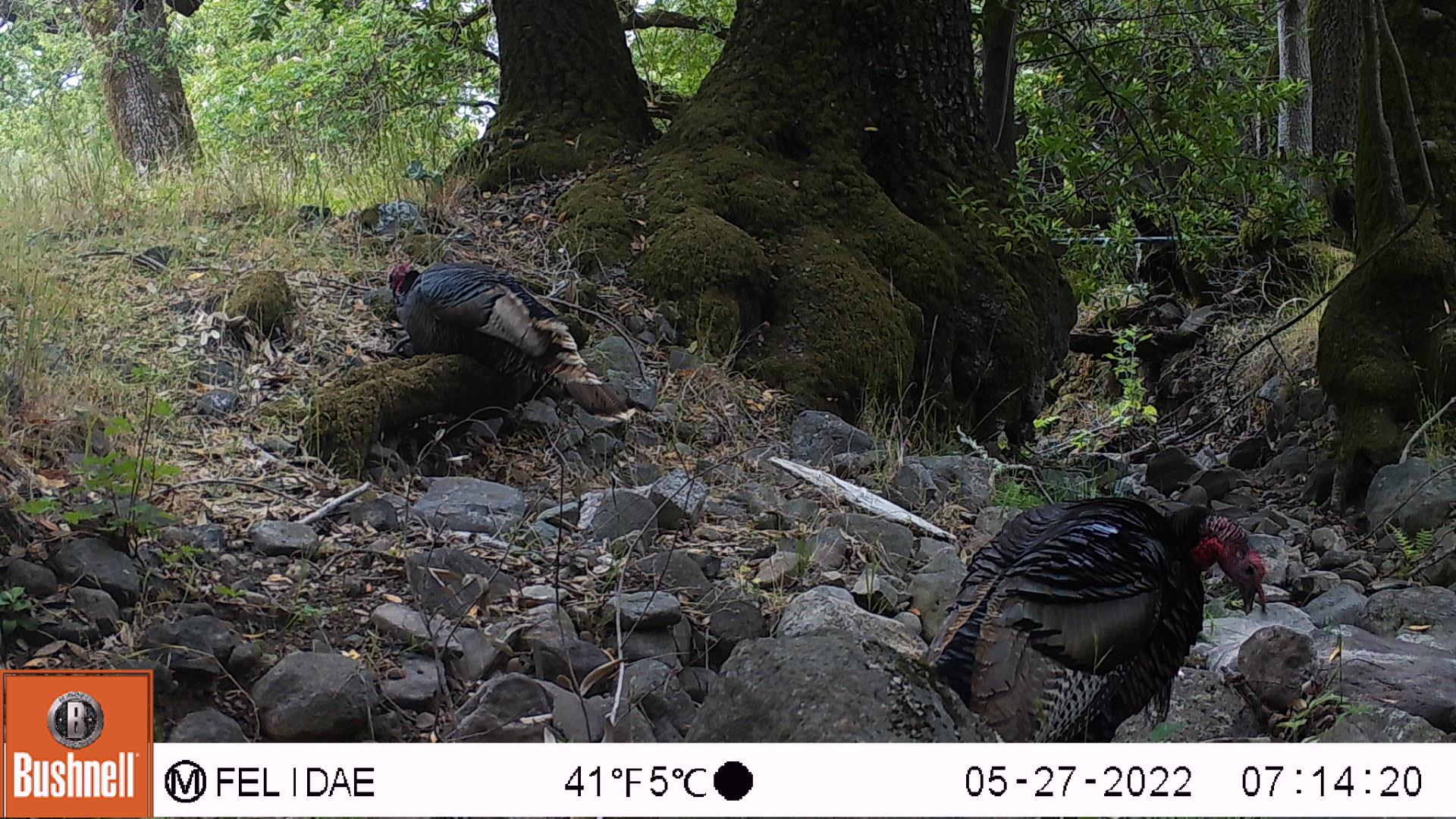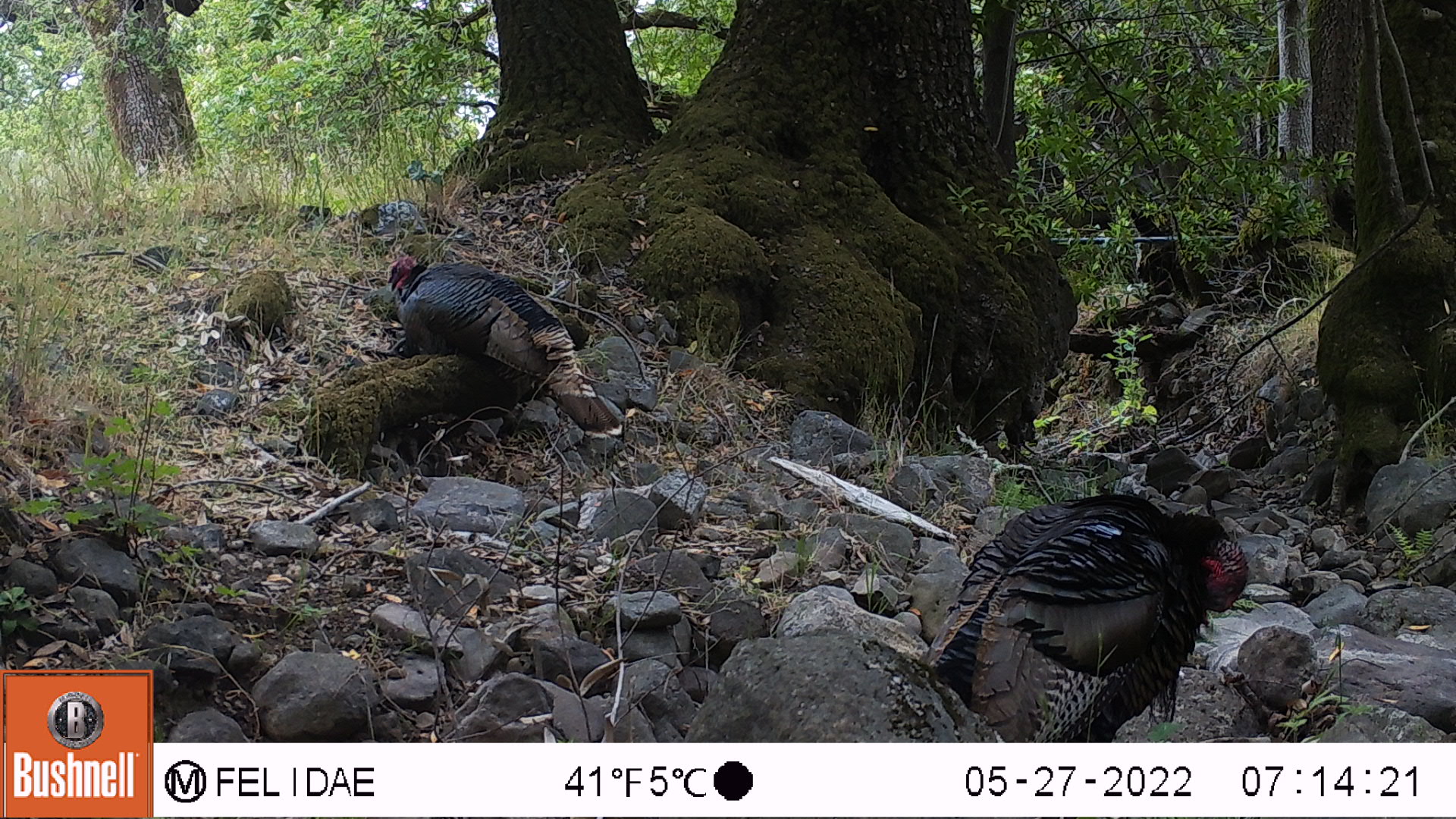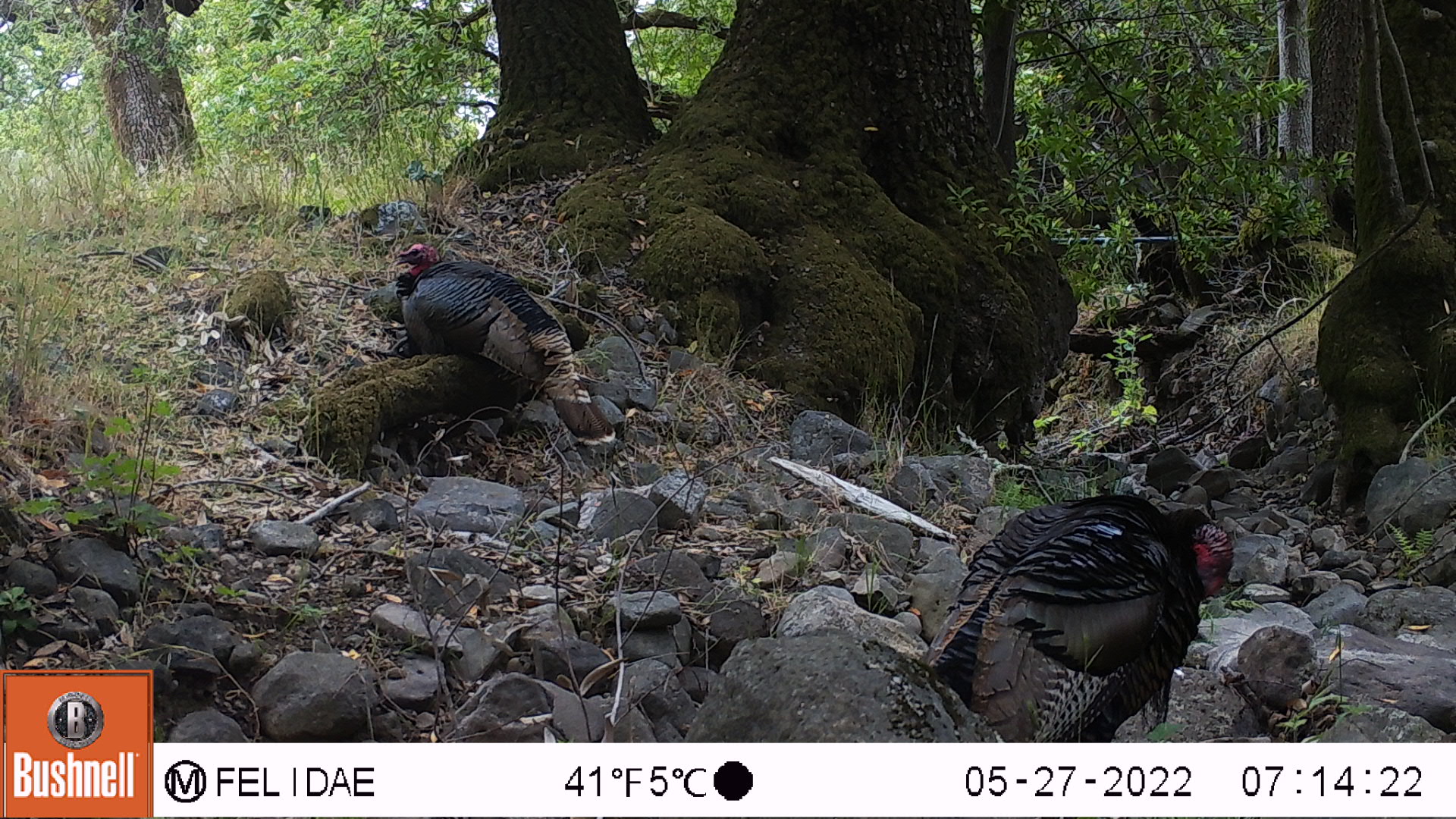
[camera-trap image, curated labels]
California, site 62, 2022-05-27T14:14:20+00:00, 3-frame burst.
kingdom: Animalia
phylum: Chordata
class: Aves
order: Galliformes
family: Phasianidae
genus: Meleagris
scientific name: Meleagris gallopavo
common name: turkey